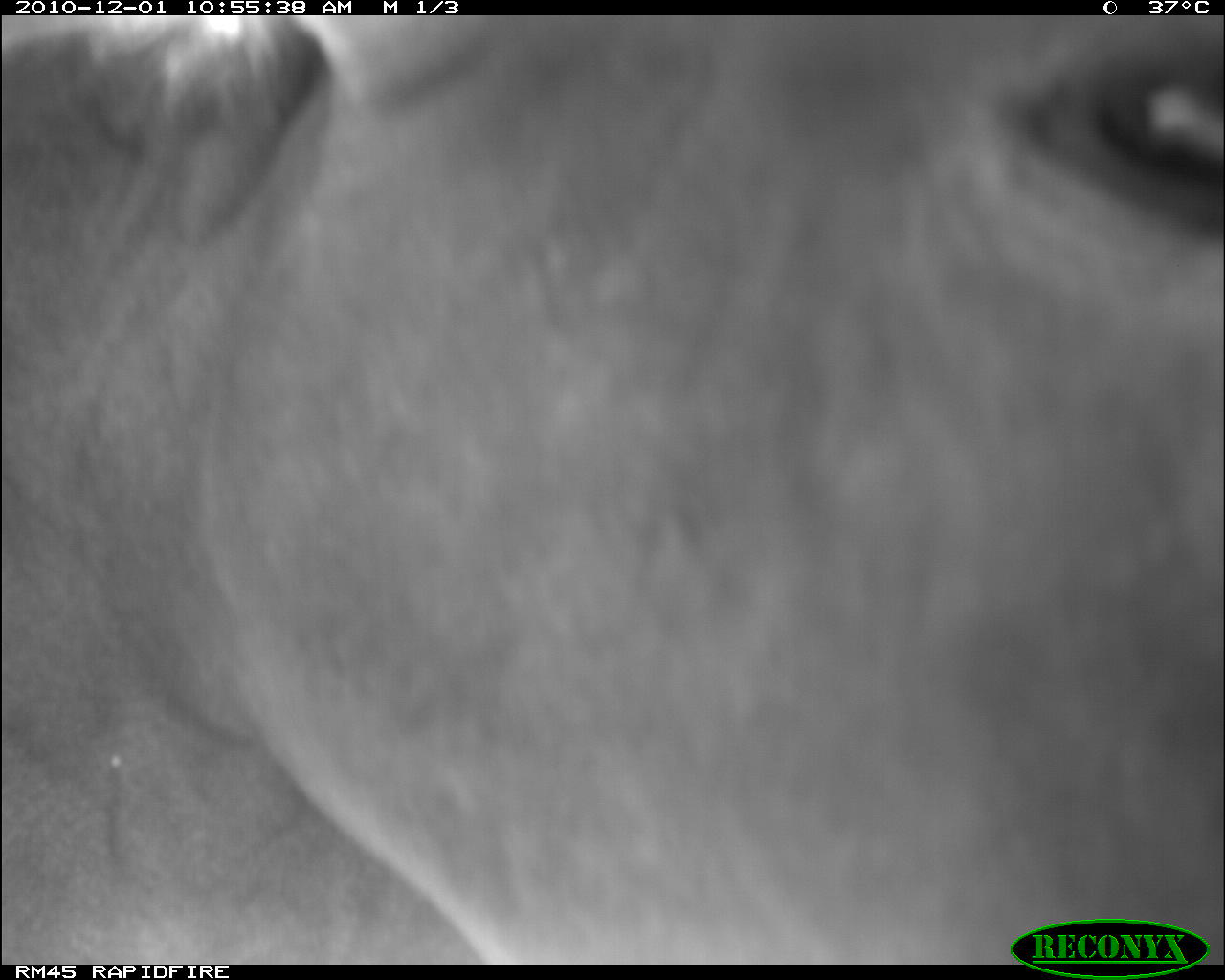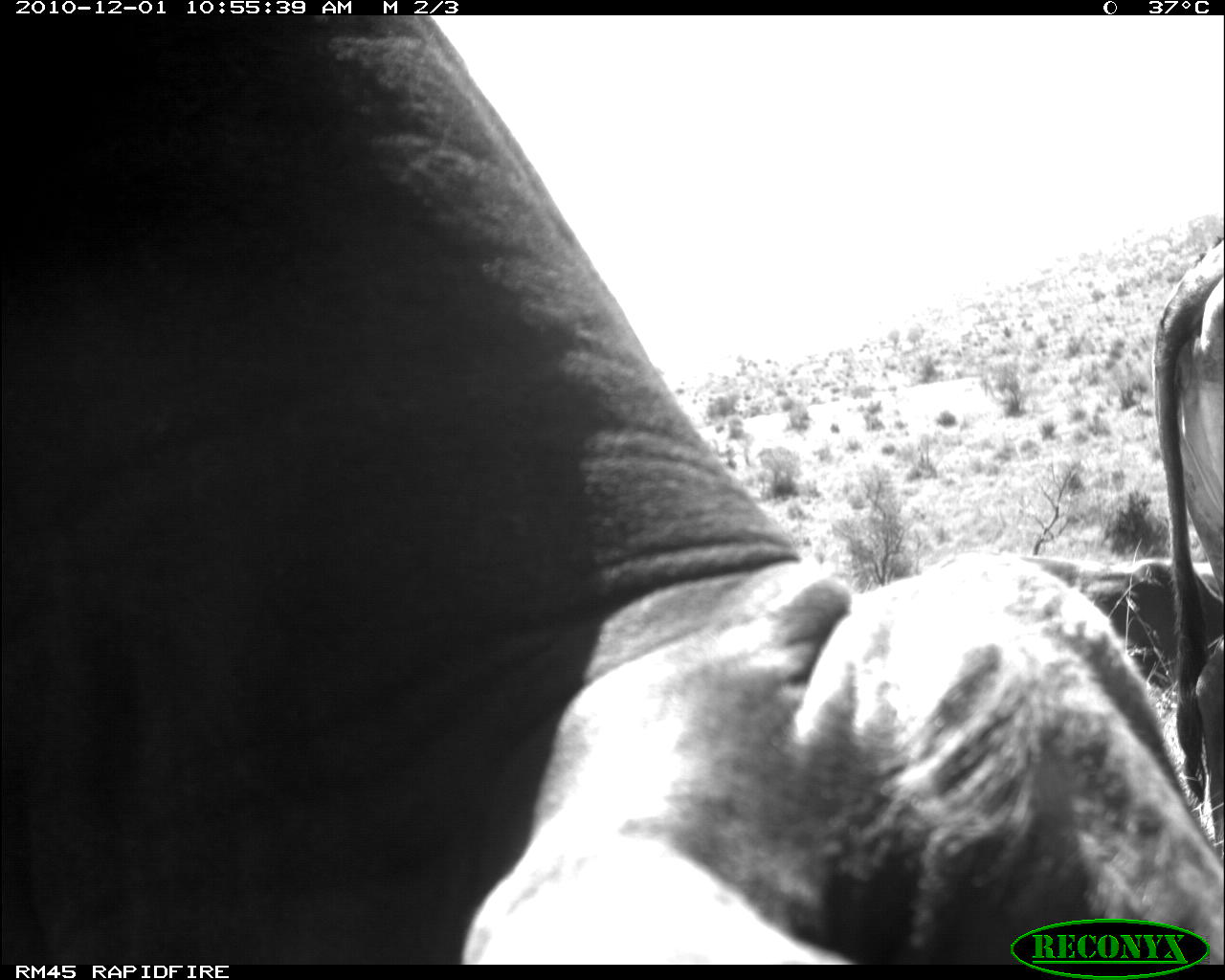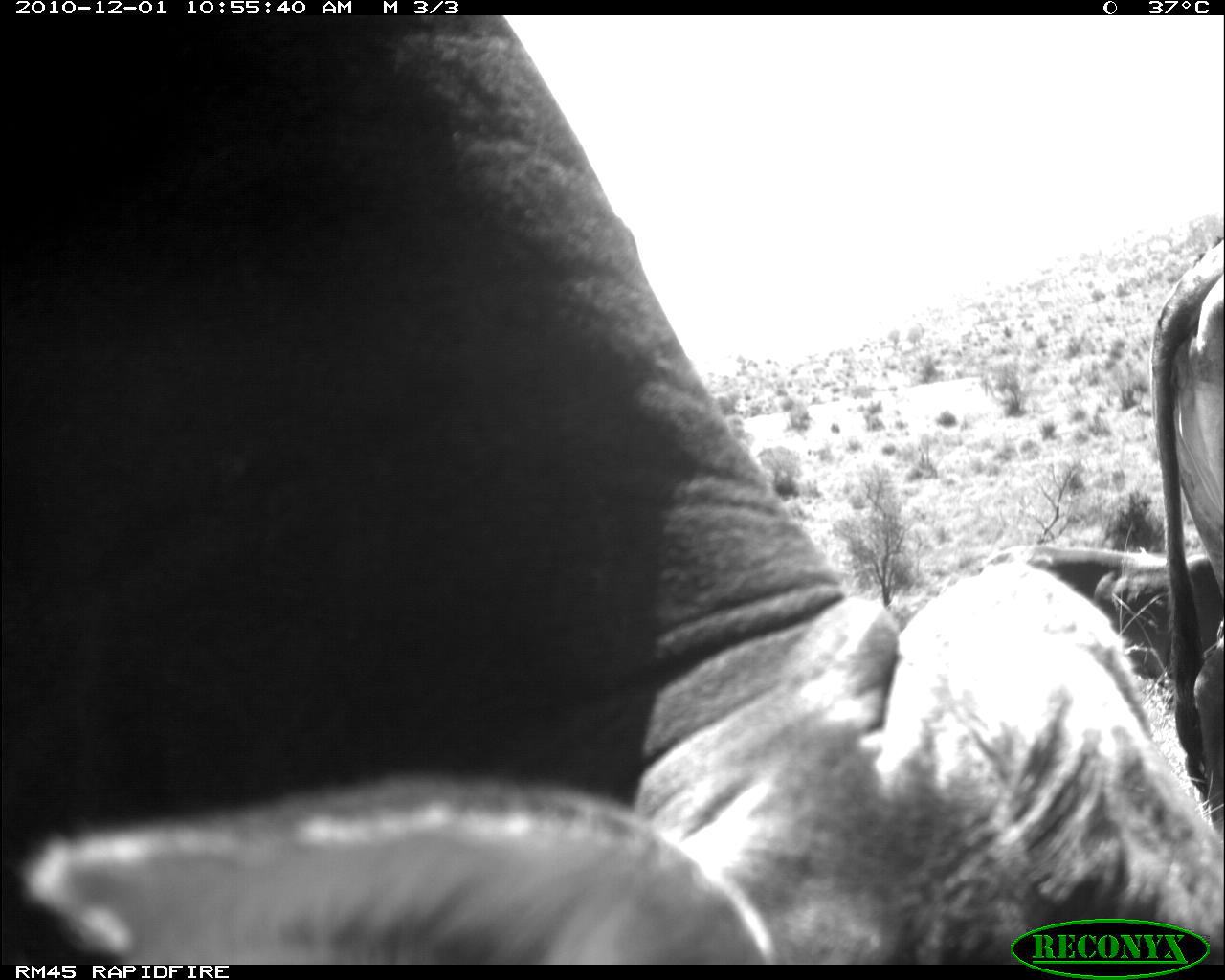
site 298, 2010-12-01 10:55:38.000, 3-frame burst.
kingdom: Animalia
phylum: Chordata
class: Mammalia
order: Artiodactyla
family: Bovidae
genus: Bos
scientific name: Bos taurus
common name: domestic cattle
Bos taurus (domestic cattle), count 1.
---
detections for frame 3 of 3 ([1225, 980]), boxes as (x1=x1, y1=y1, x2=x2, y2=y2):
bos taurus: (x1=0, y1=15, x2=1225, y2=964); (x1=1145, y1=231, x2=1225, y2=815); (x1=969, y1=544, x2=1223, y2=691)